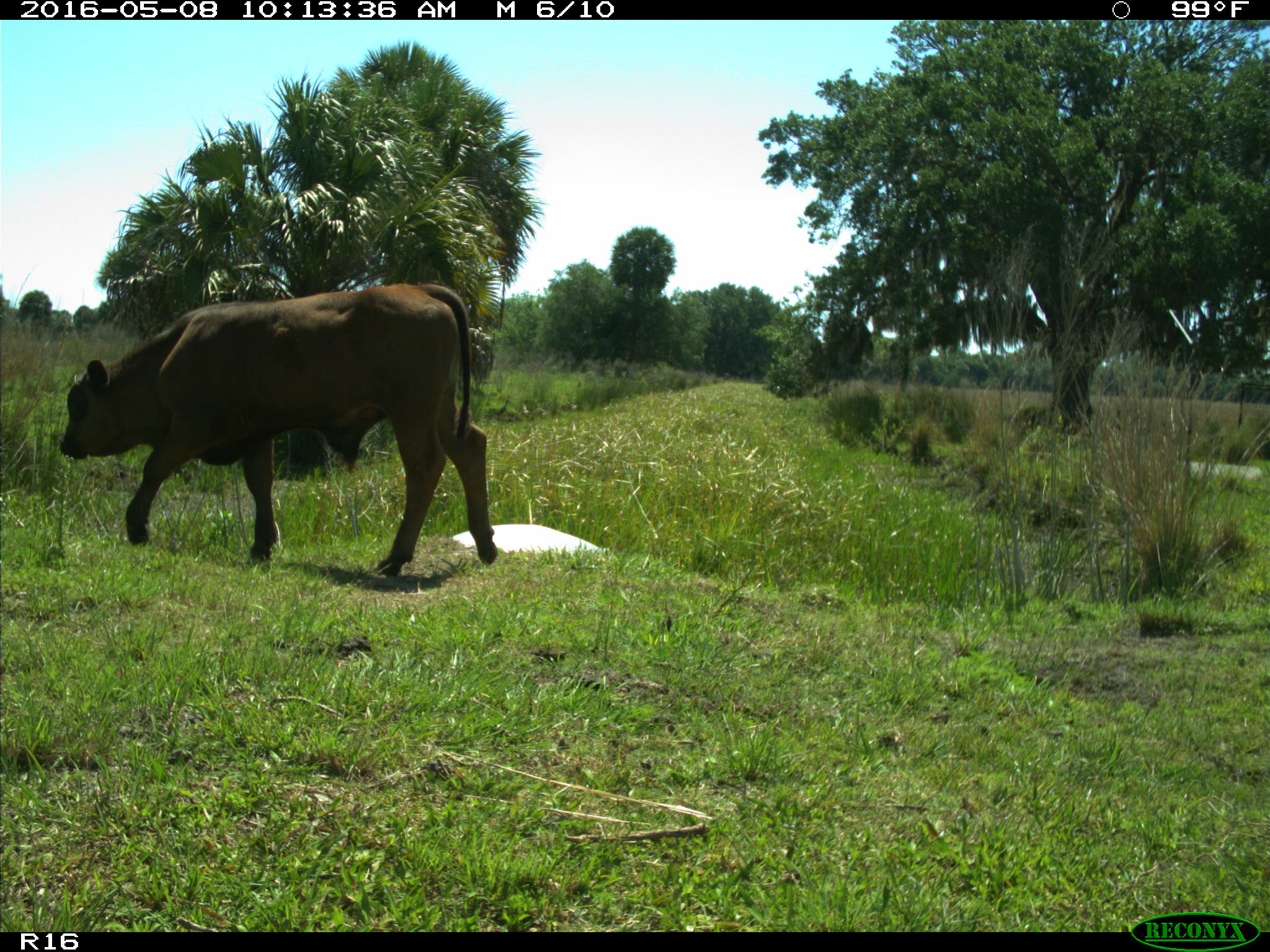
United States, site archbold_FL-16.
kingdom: Animalia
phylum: Chordata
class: Mammalia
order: Artiodactyla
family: Bovidae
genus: Bos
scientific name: Bos taurus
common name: domestic cow